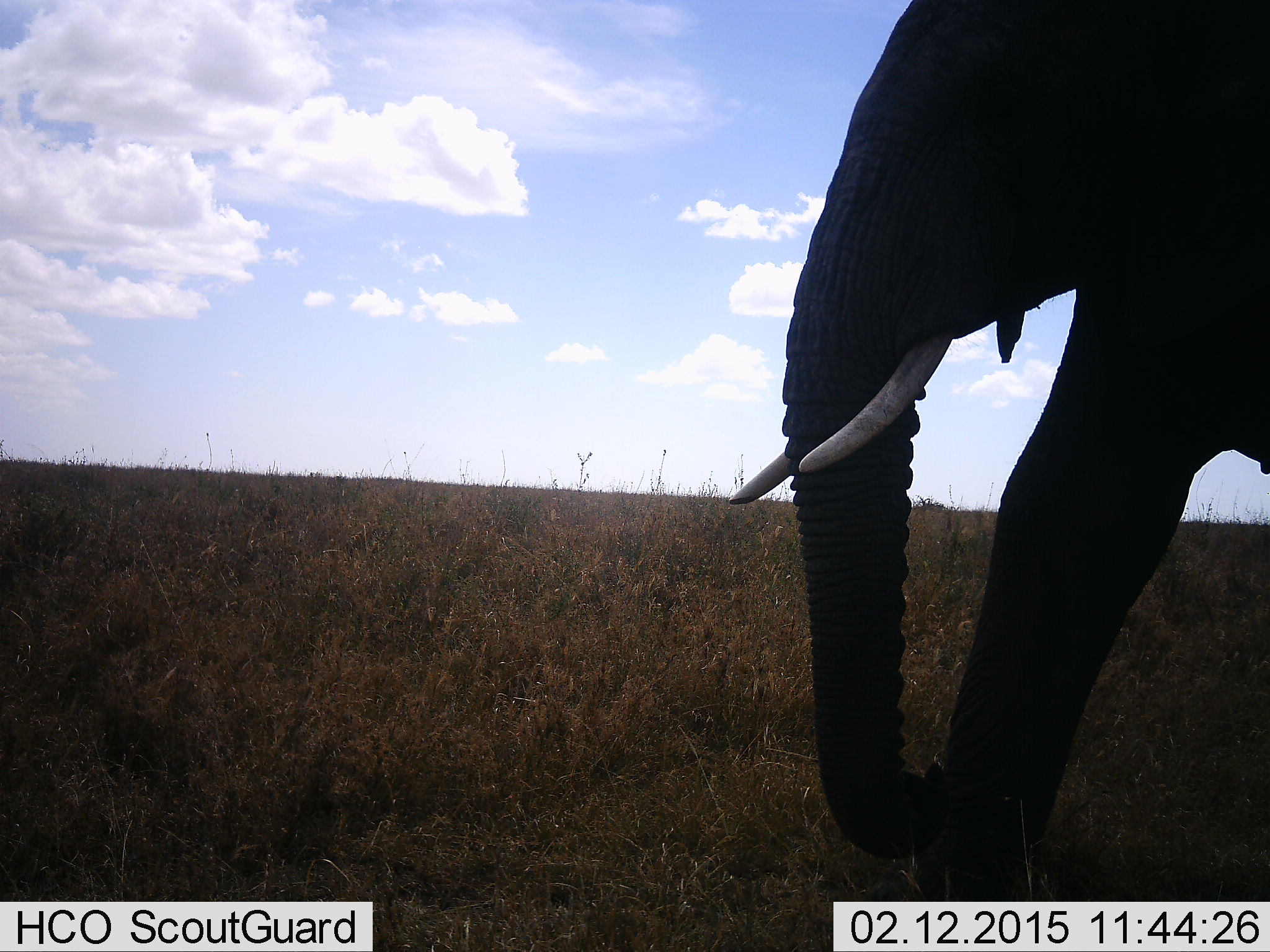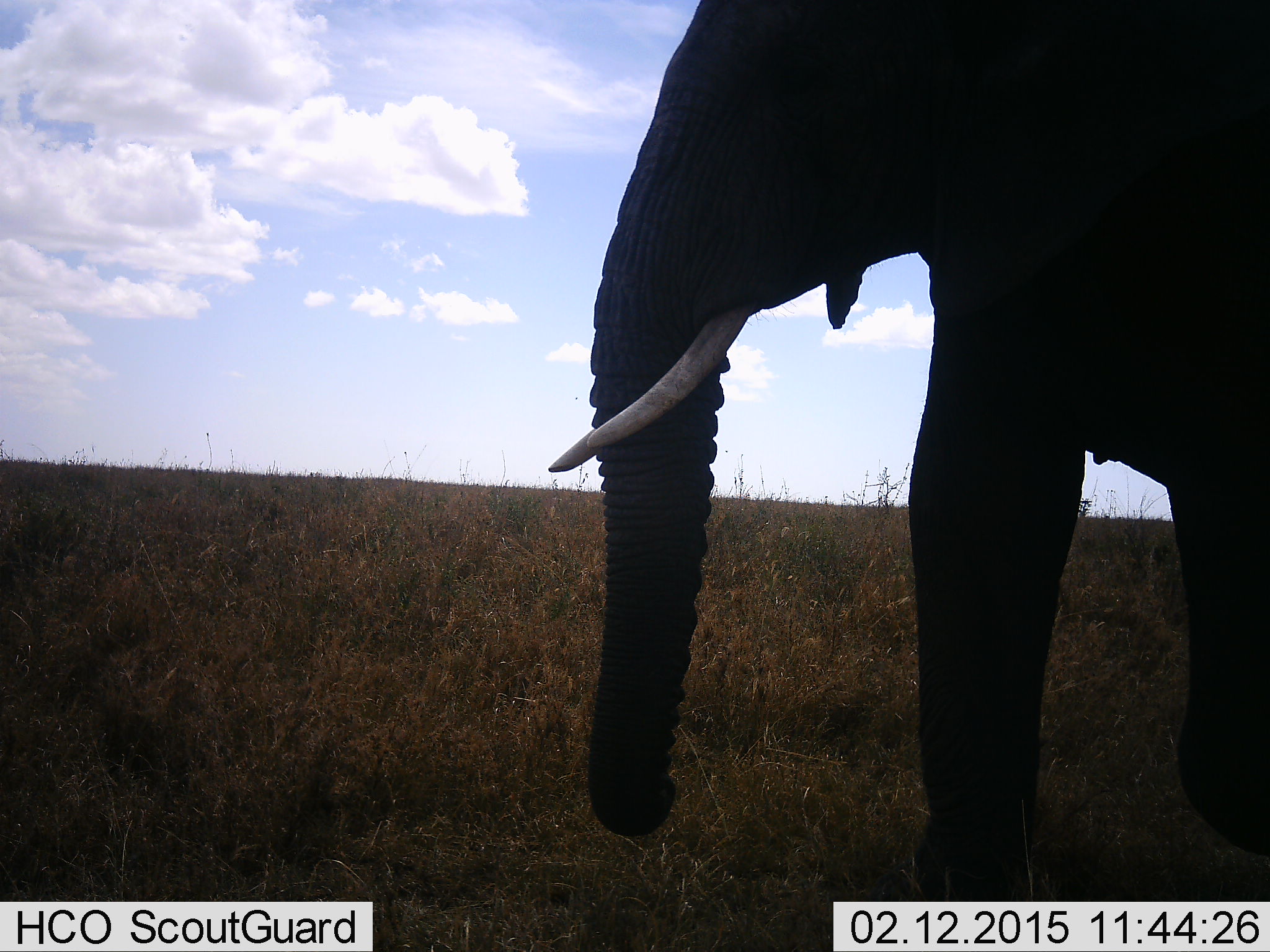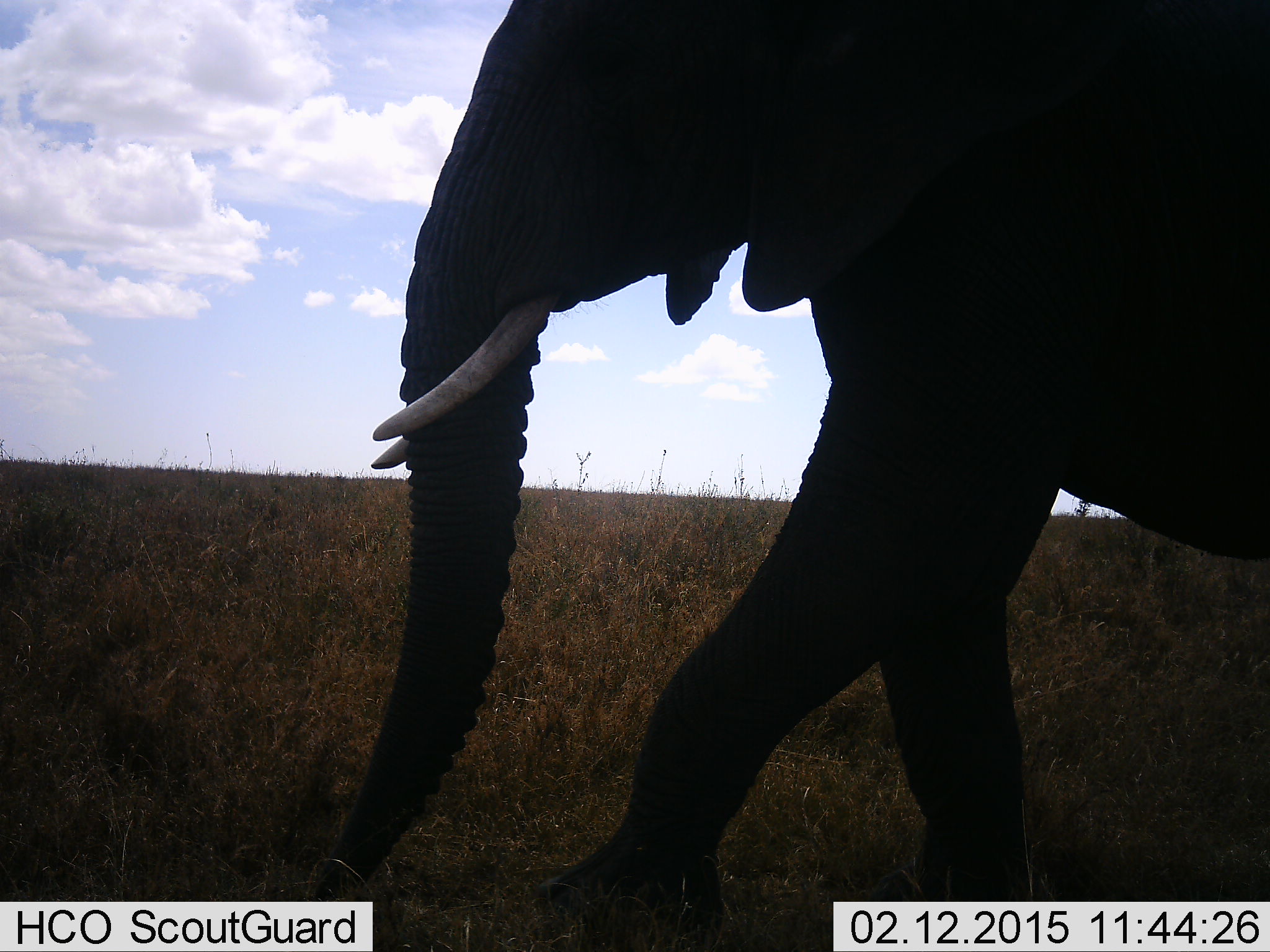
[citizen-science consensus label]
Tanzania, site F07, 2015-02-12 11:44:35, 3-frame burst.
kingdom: Animalia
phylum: Chordata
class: Mammalia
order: Proboscidea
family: Elephantidae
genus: Loxodonta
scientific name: Loxodonta africana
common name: african bush elephant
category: elephant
Elephant (african bush elephant) (Loxodonta africana), count 1. Behavior (volunteer vote fractions): standing 20%, resting 0%, moving 80%, interacting 0%. Young present (vote fraction): 0%. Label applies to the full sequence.